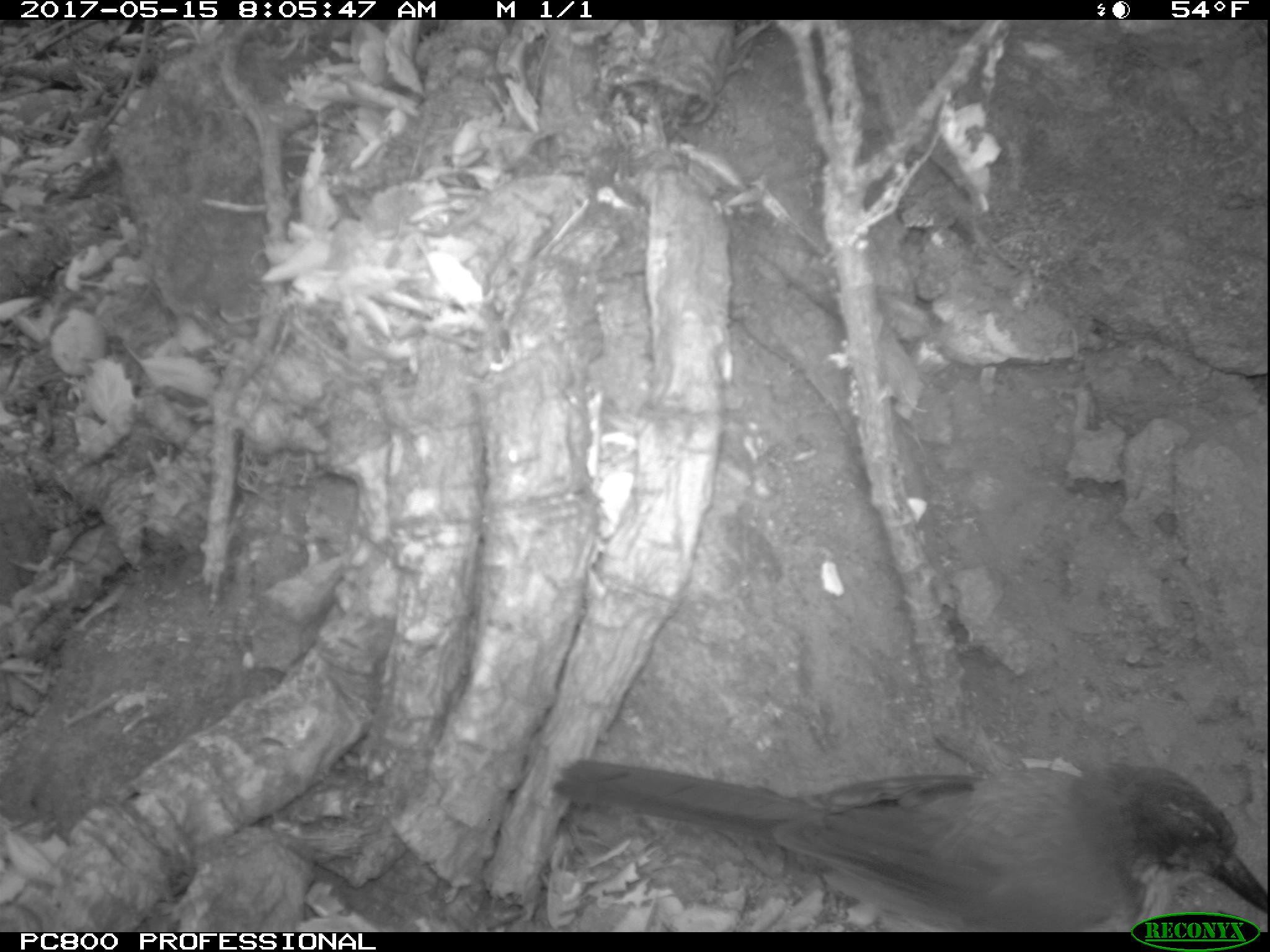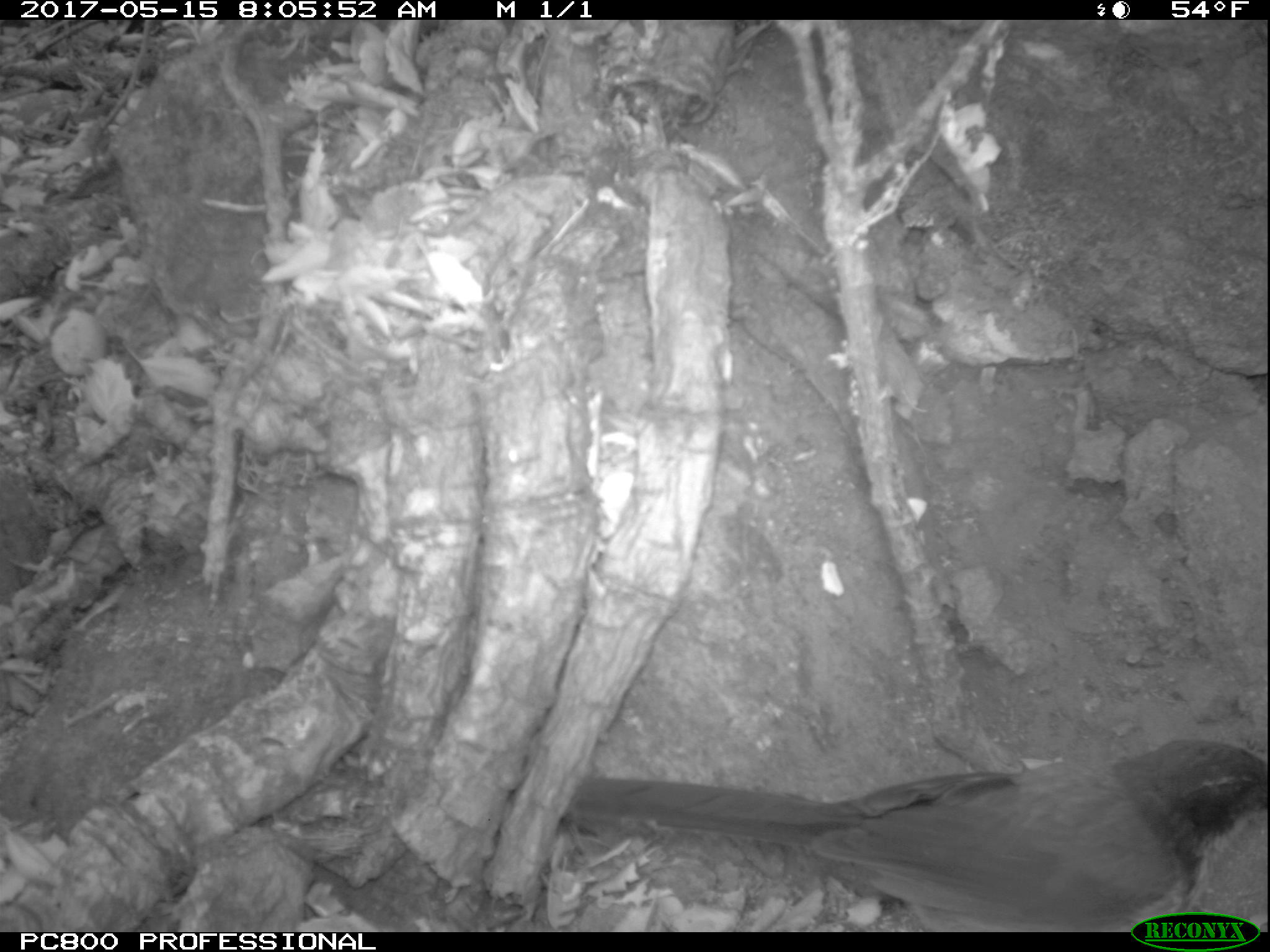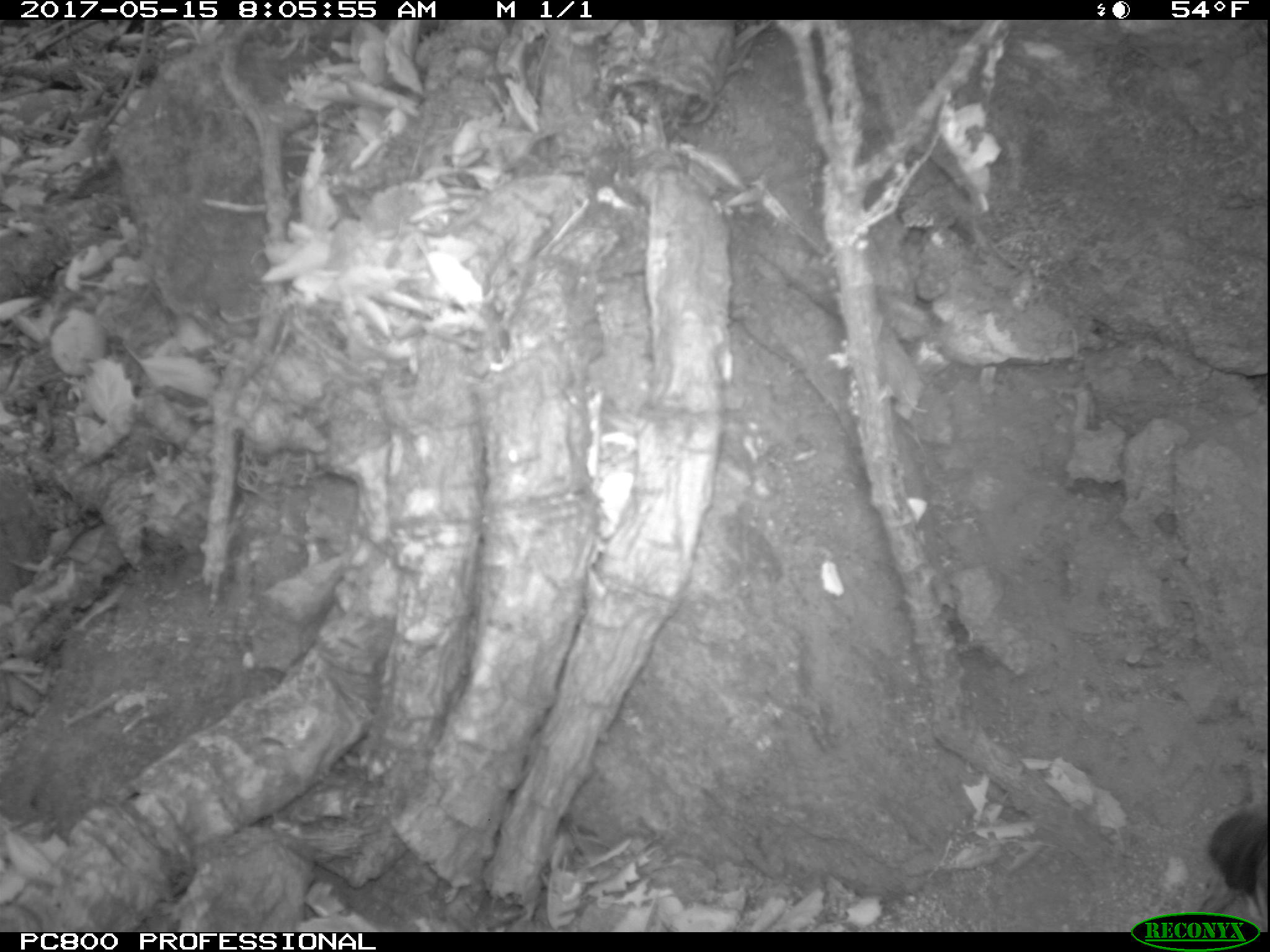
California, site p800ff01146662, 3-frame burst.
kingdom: Animalia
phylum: Chordata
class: Mammalia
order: Rodentia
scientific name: Rodentia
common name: rodent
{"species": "rodent (Rodentia)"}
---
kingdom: Animalia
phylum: Chordata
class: Aves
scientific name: Aves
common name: bird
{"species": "bird (Aves)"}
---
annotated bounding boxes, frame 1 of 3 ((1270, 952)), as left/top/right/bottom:
rodent: 548/760/1269/933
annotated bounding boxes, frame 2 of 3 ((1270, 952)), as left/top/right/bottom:
bird: 566/739/1269/932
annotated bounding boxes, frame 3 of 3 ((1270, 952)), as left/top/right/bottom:
bird: 1204/803/1269/918